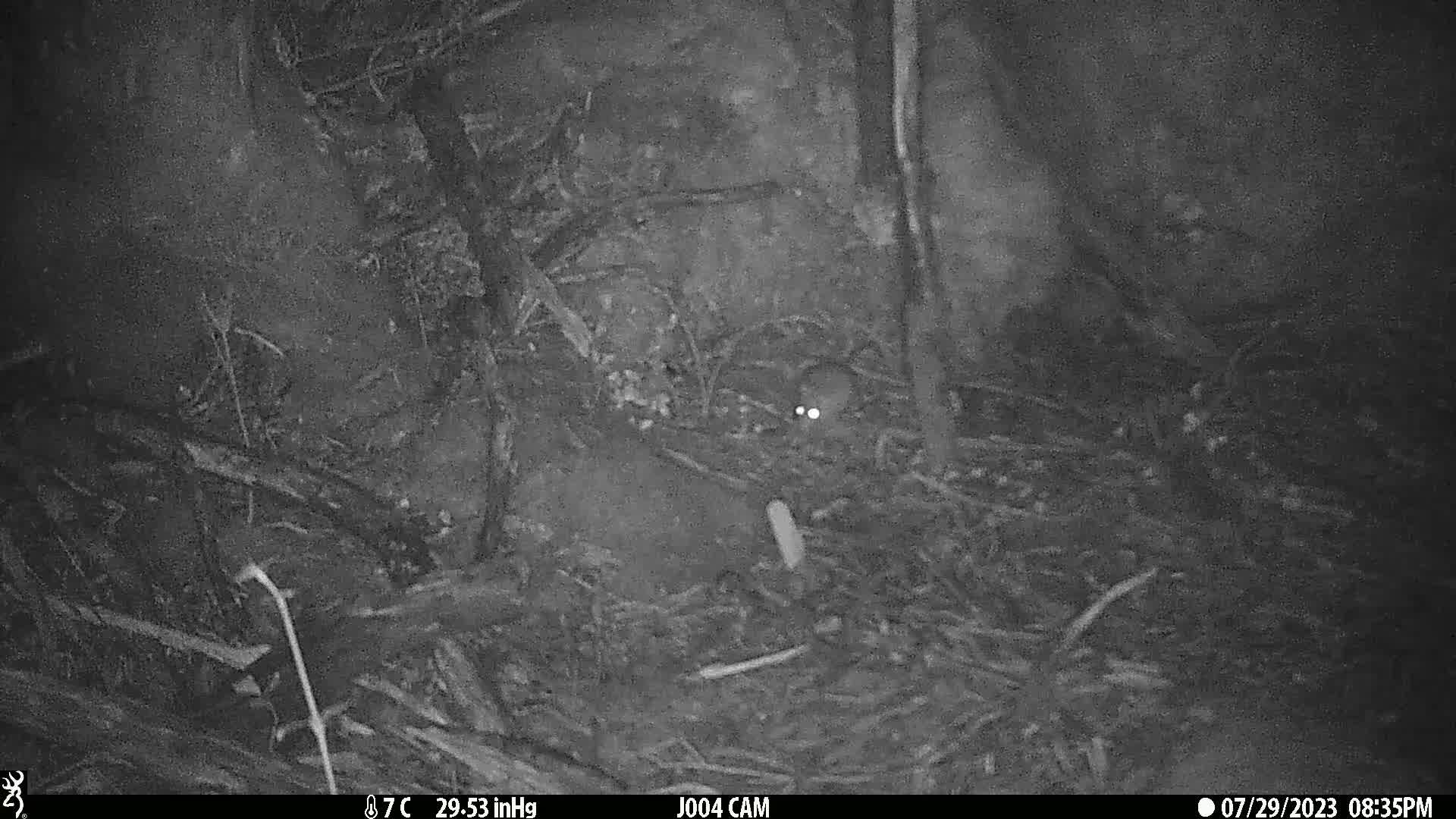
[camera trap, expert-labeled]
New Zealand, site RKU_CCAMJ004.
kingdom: Animalia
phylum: Chordata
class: Mammalia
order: Rodentia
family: Muridae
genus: Rattus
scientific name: Rattus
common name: rat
Rat (Rattus).